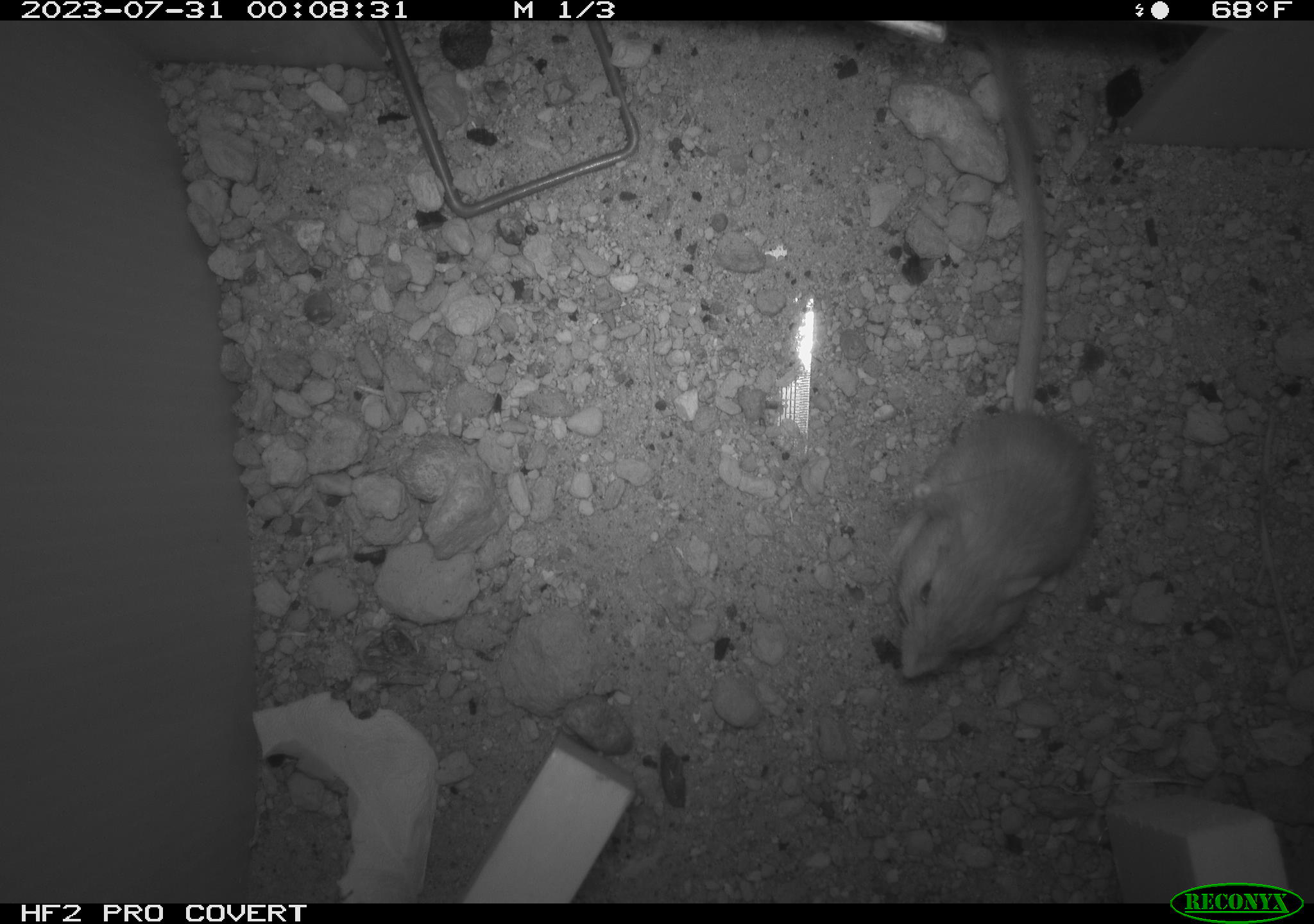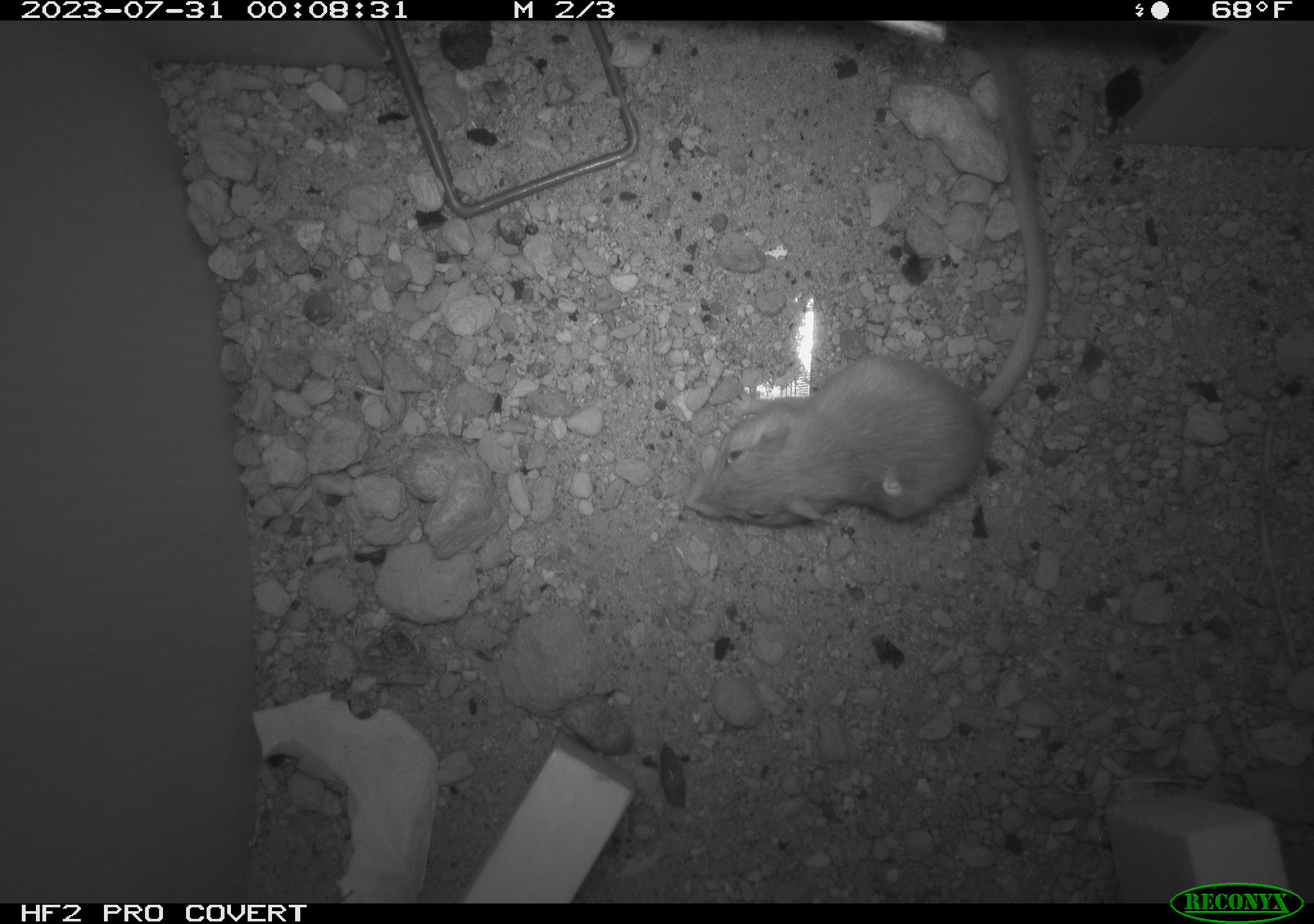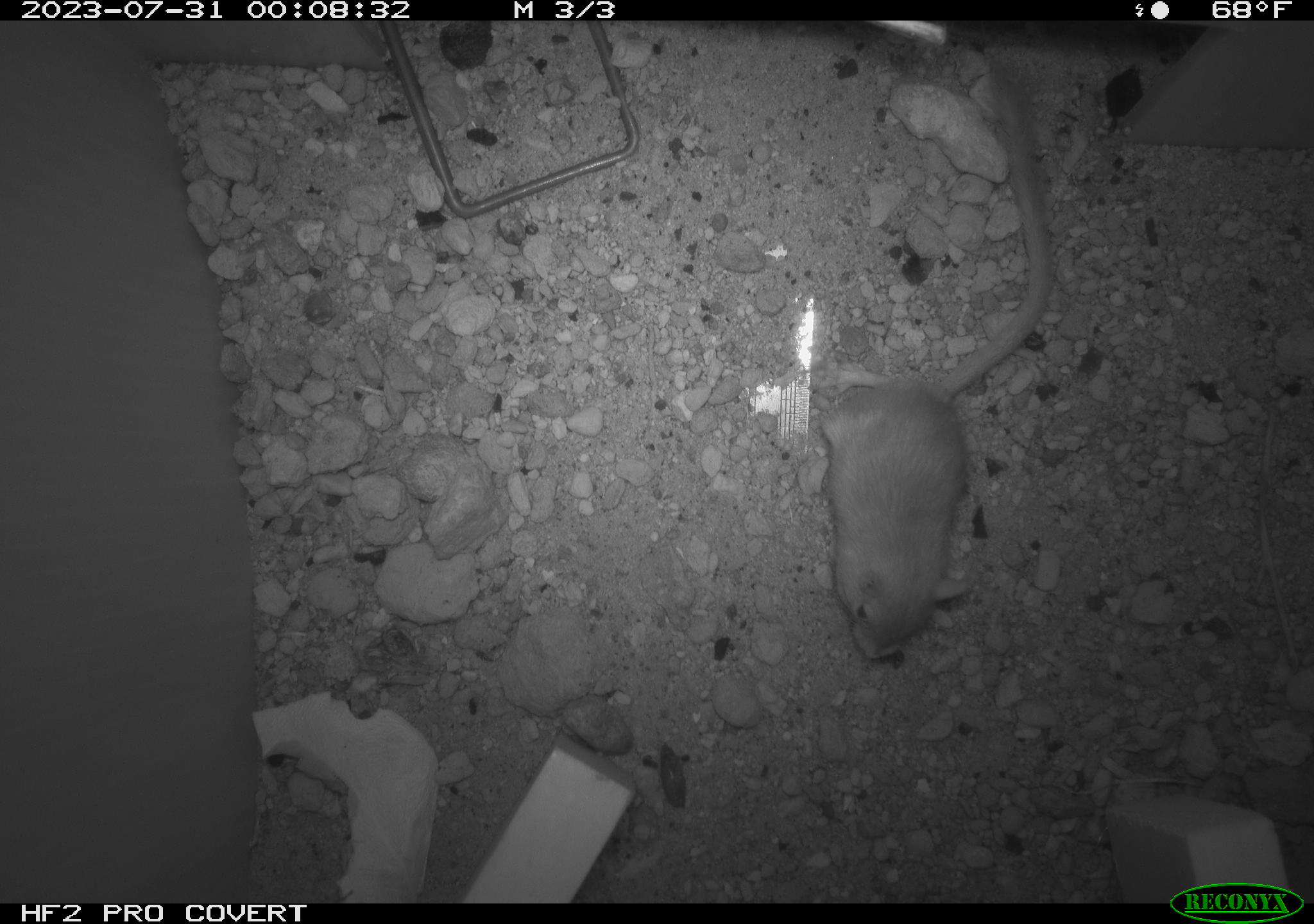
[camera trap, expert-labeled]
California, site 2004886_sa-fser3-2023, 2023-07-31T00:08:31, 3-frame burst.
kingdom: Animalia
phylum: Chordata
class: Mammalia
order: Rodentia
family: Heteromyidae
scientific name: Heteromyidae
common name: kangaroo rats and pocket mice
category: heteromyidae family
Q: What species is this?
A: Heteromyidae family (kangaroo rats and pocket mice) (Heteromyidae).